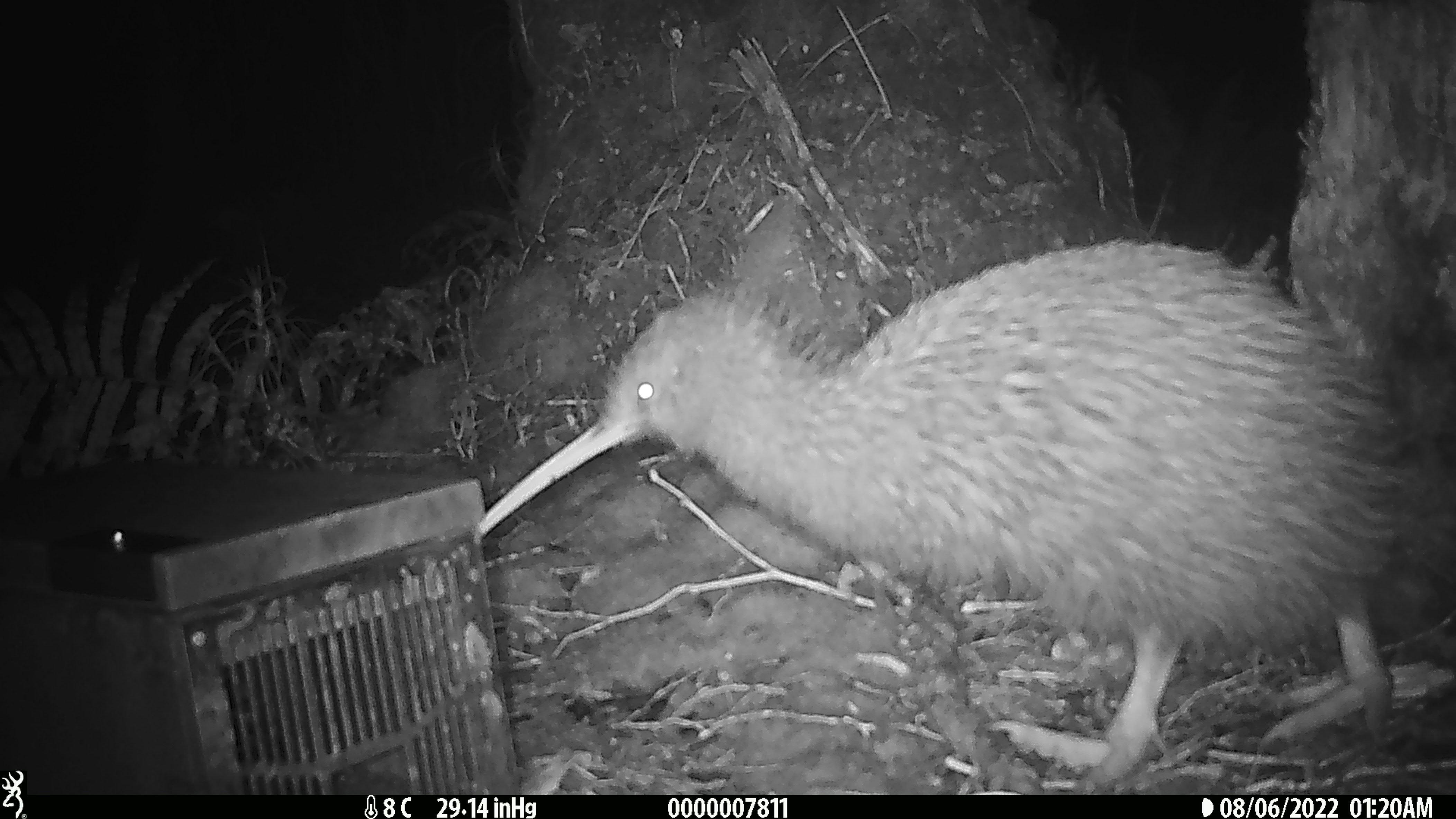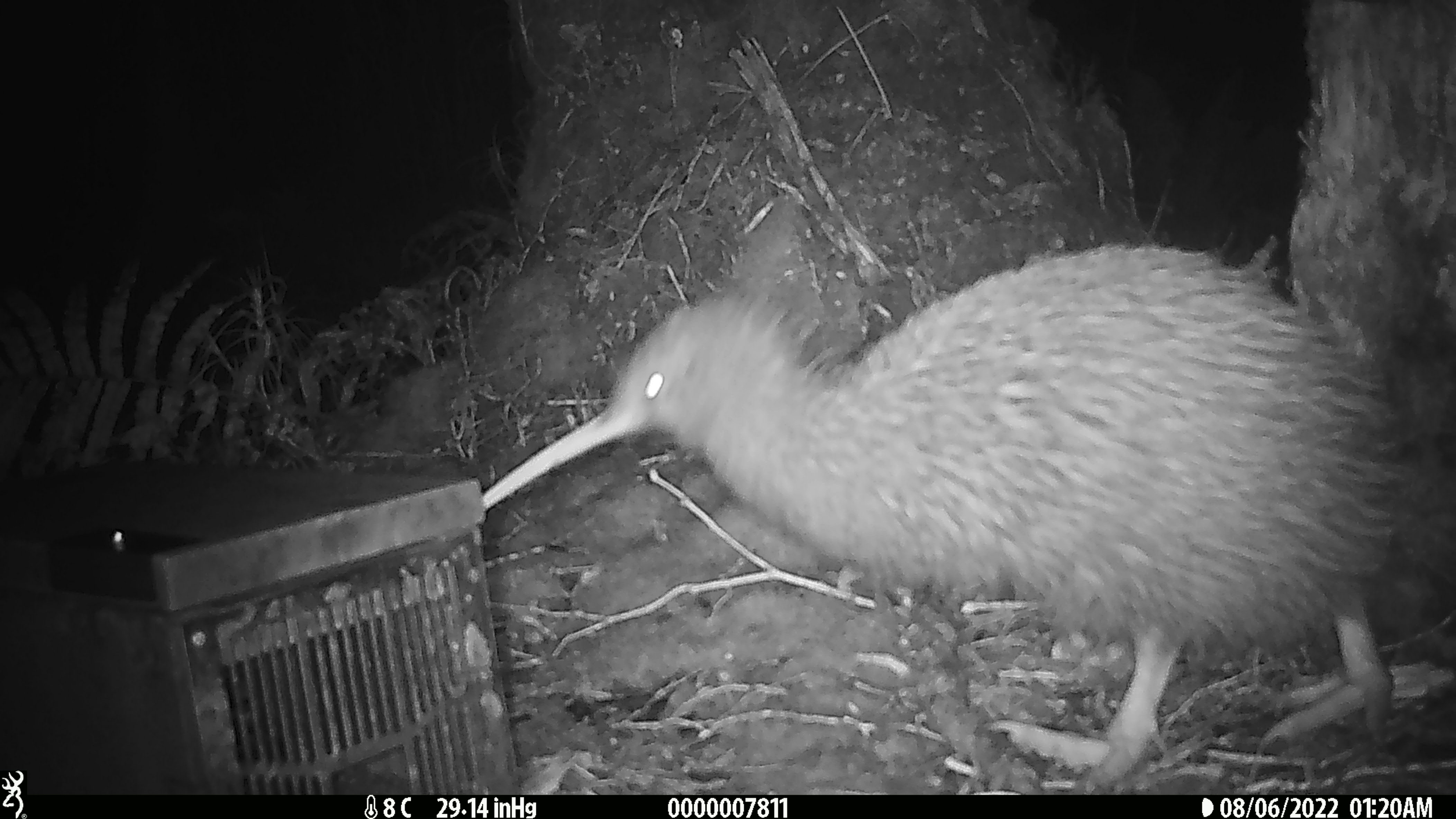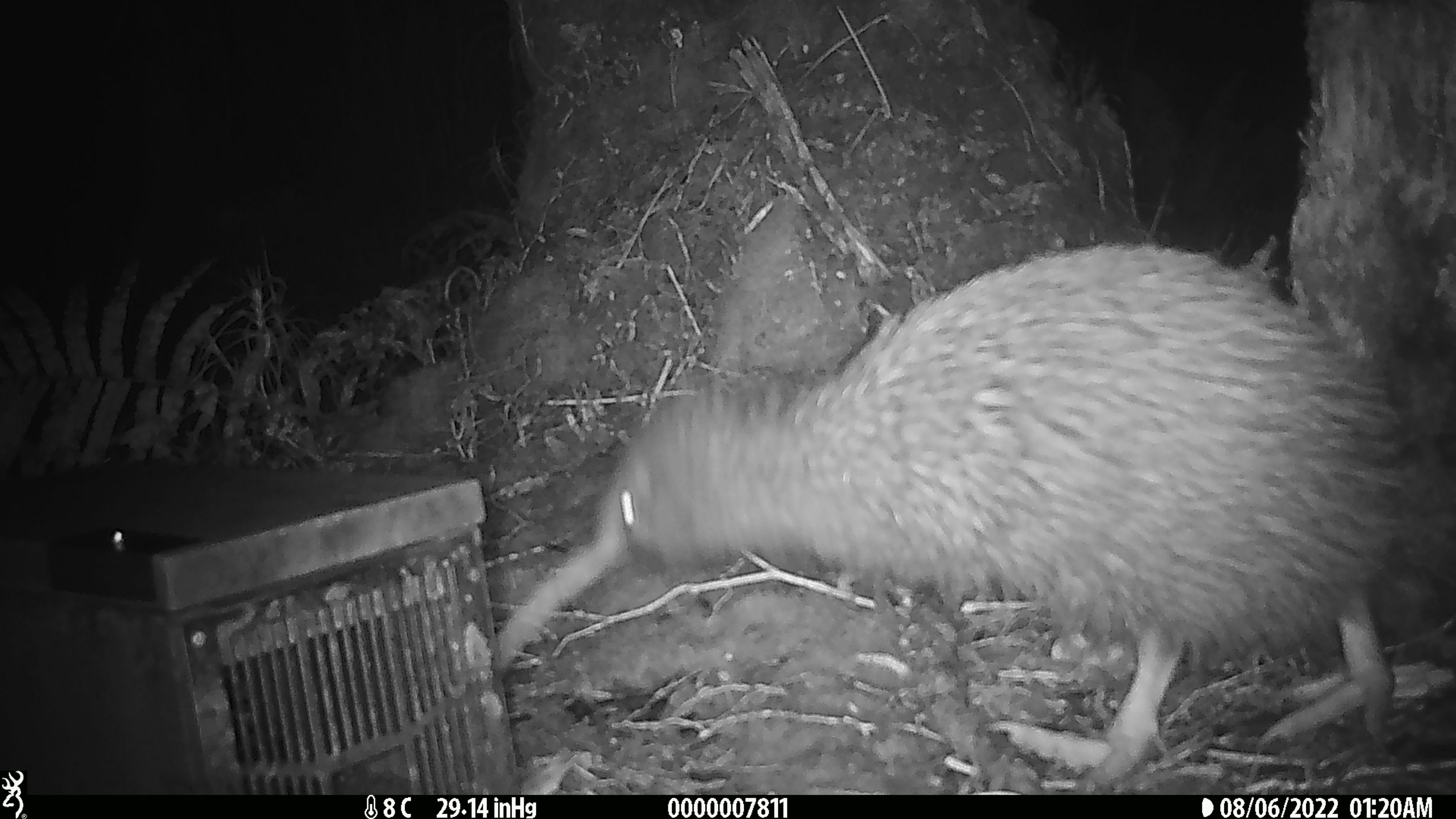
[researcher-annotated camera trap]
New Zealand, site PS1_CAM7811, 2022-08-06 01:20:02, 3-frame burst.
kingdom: Animalia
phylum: Chordata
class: Aves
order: Apterygiformes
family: Apterygidae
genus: Apteryx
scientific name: Apteryx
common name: kiwi